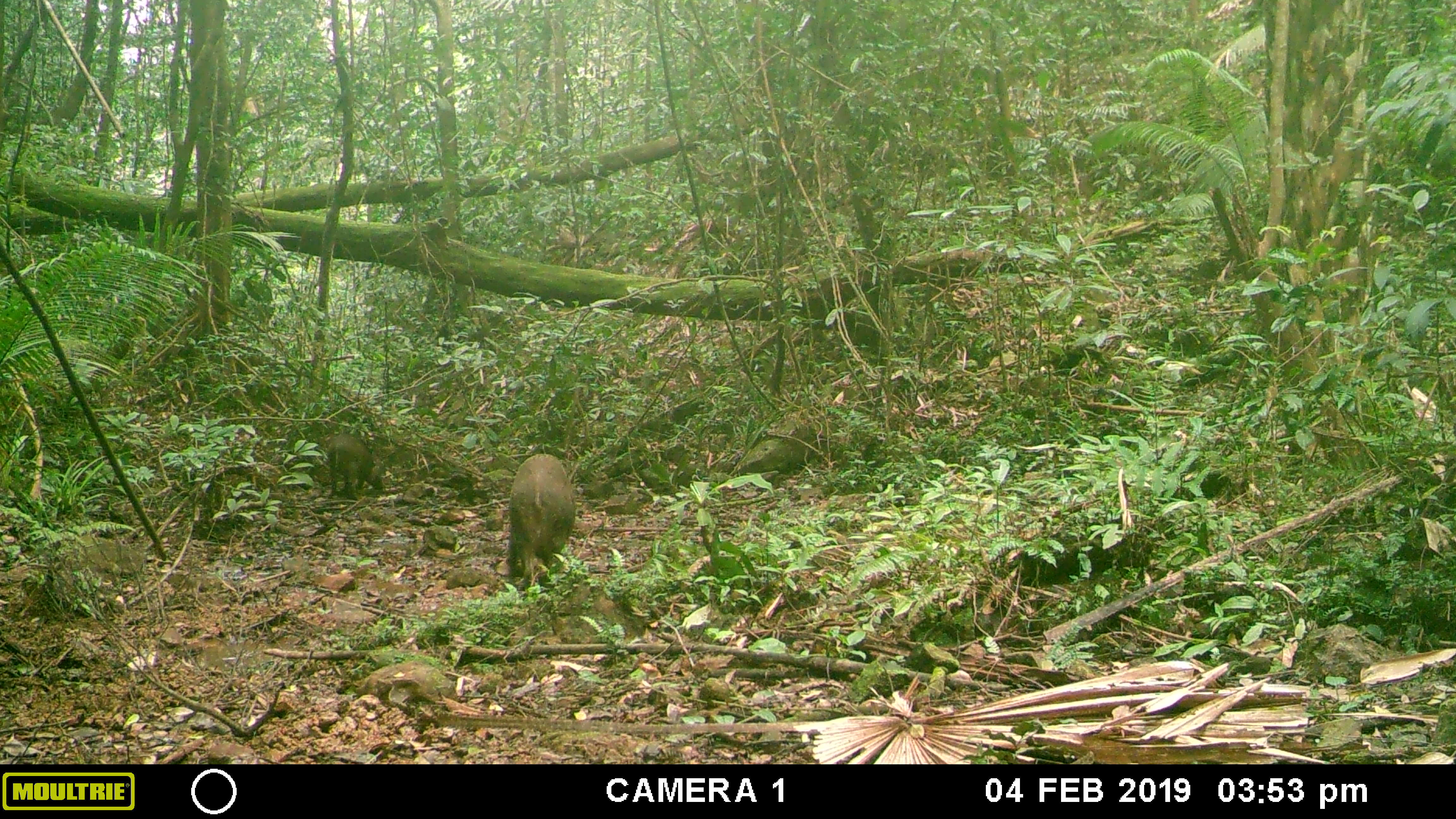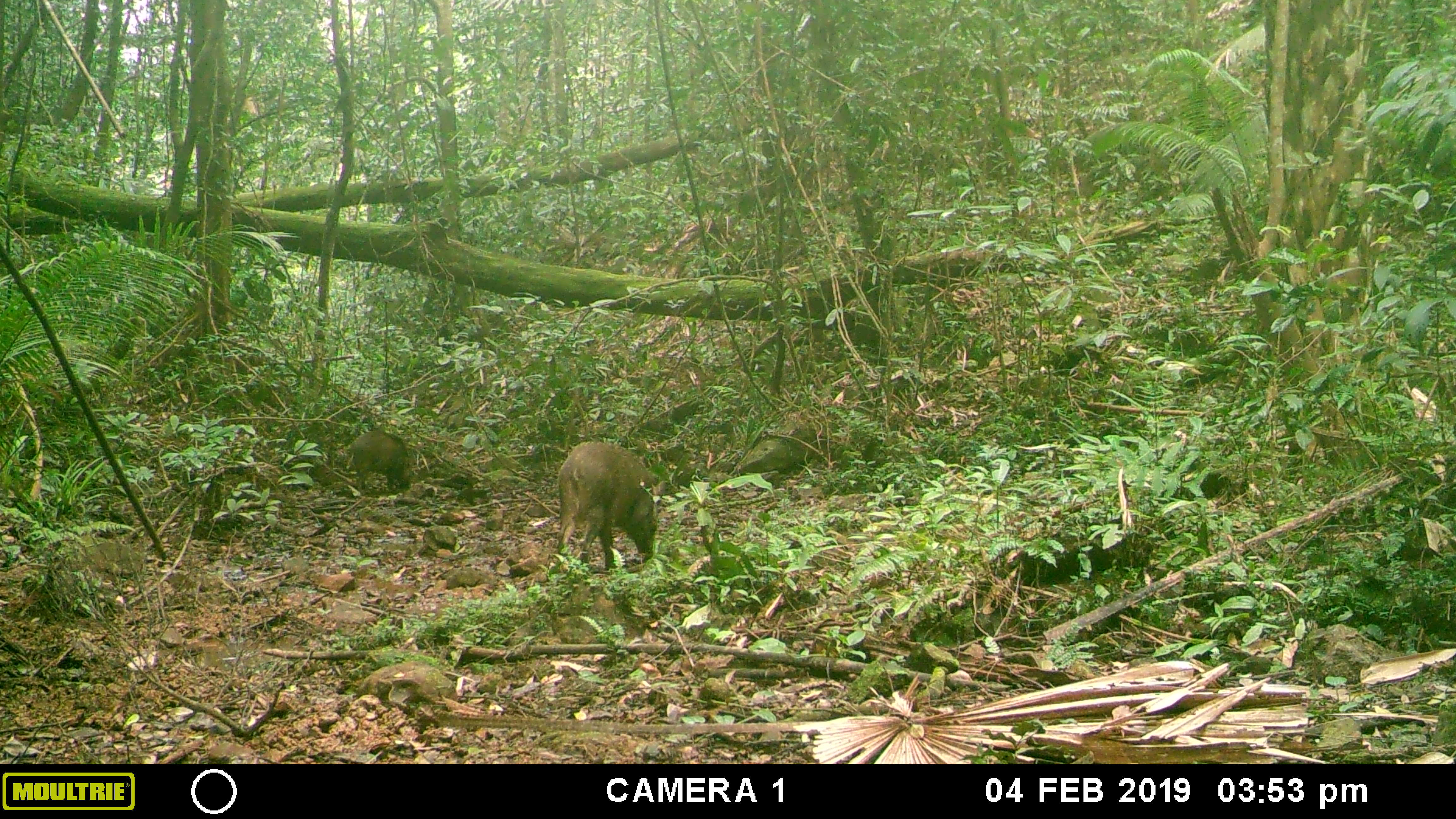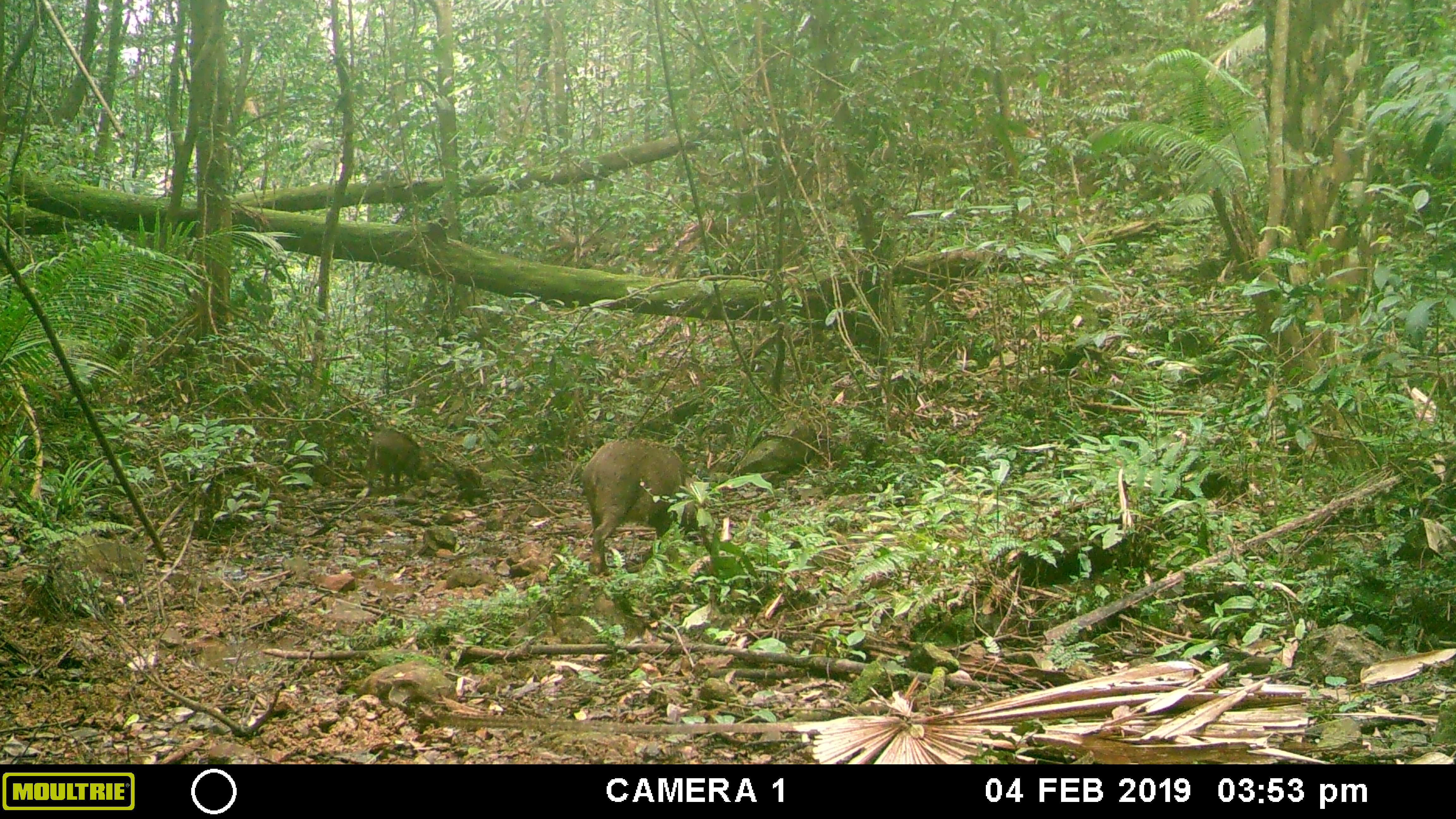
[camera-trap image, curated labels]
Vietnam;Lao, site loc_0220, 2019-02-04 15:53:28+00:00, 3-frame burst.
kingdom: Animalia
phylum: Chordata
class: Mammalia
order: Artiodactyla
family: Suidae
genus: Sus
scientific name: Sus scrofa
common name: eurasian wild pig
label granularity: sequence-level